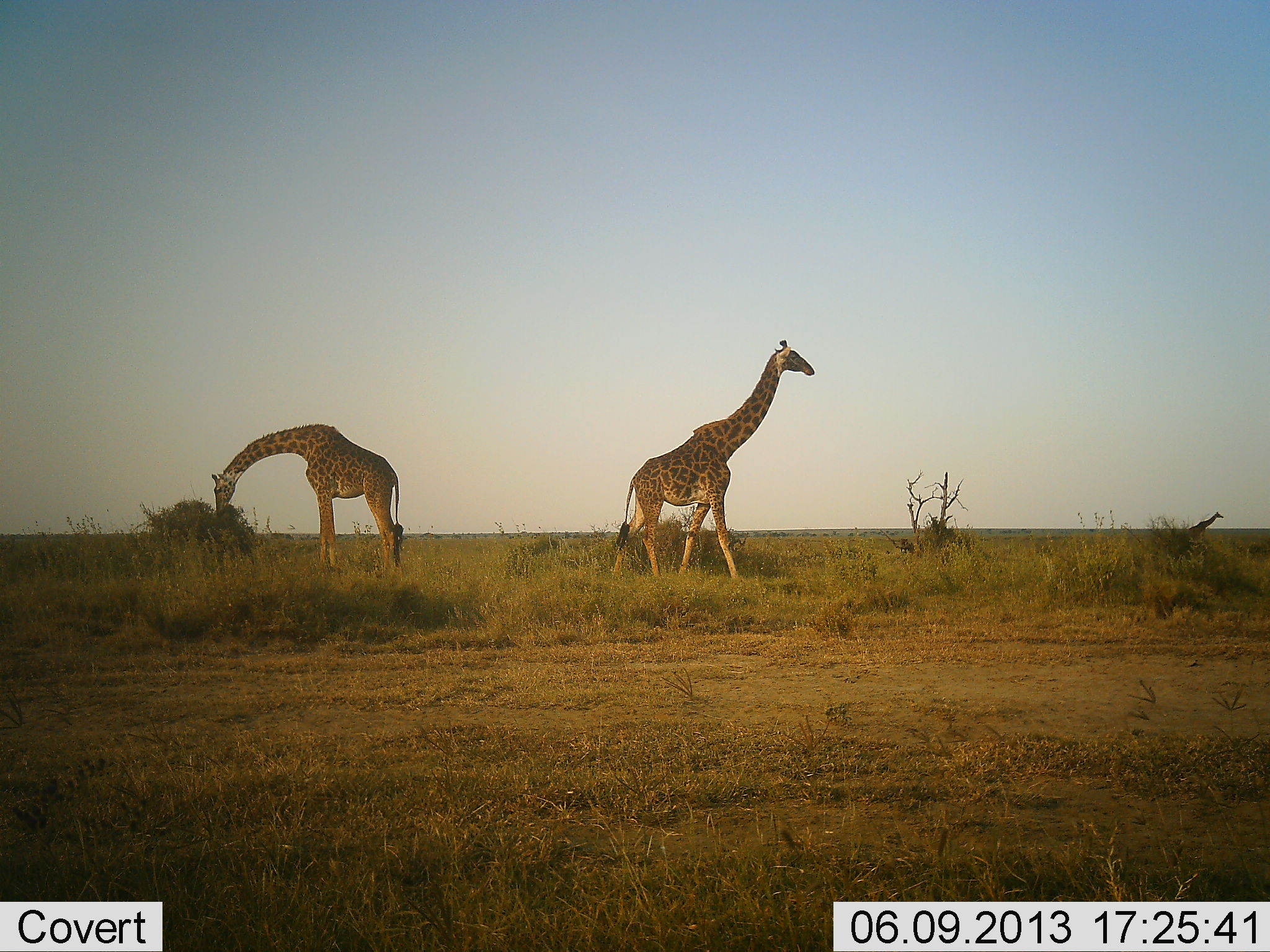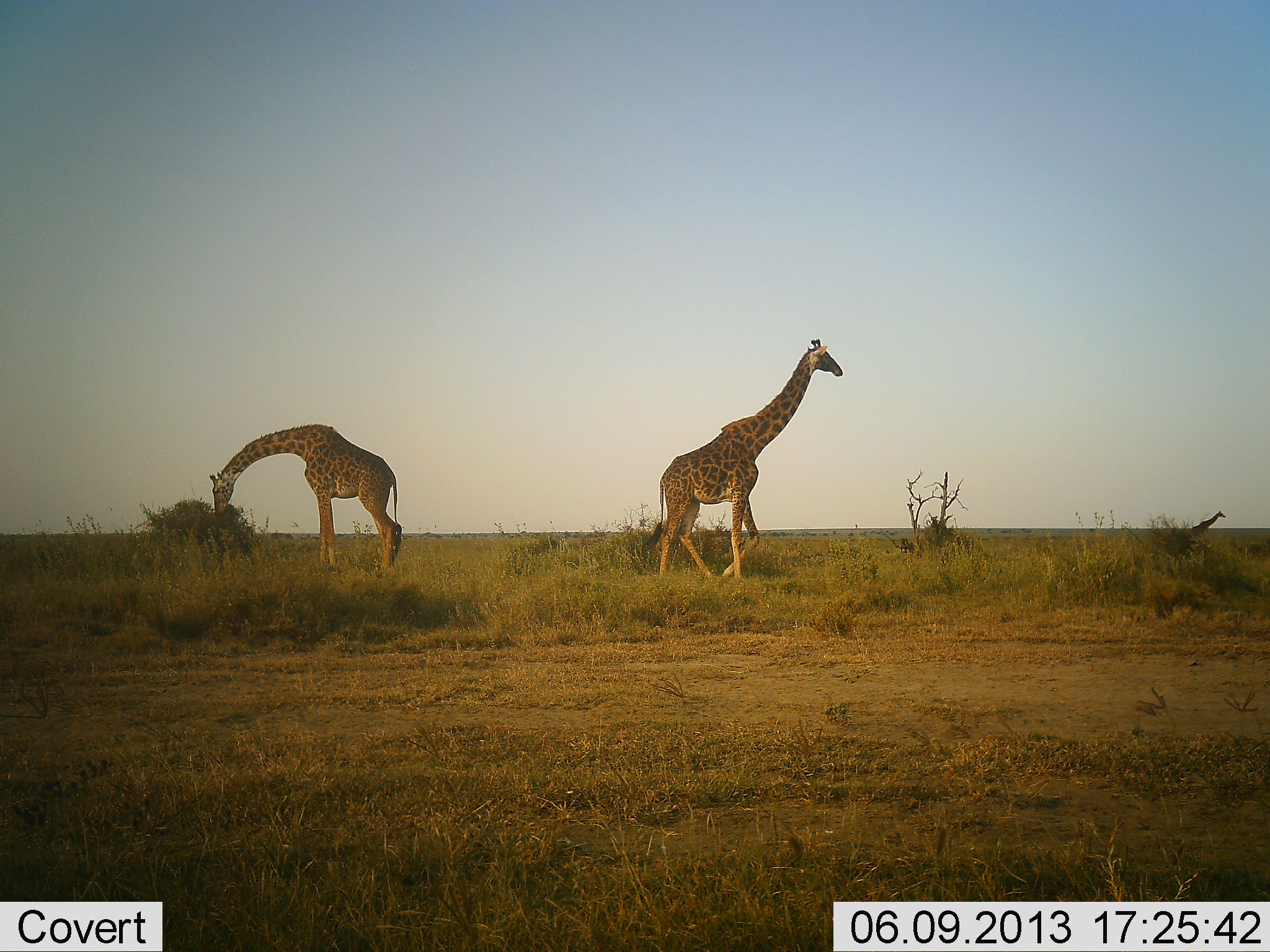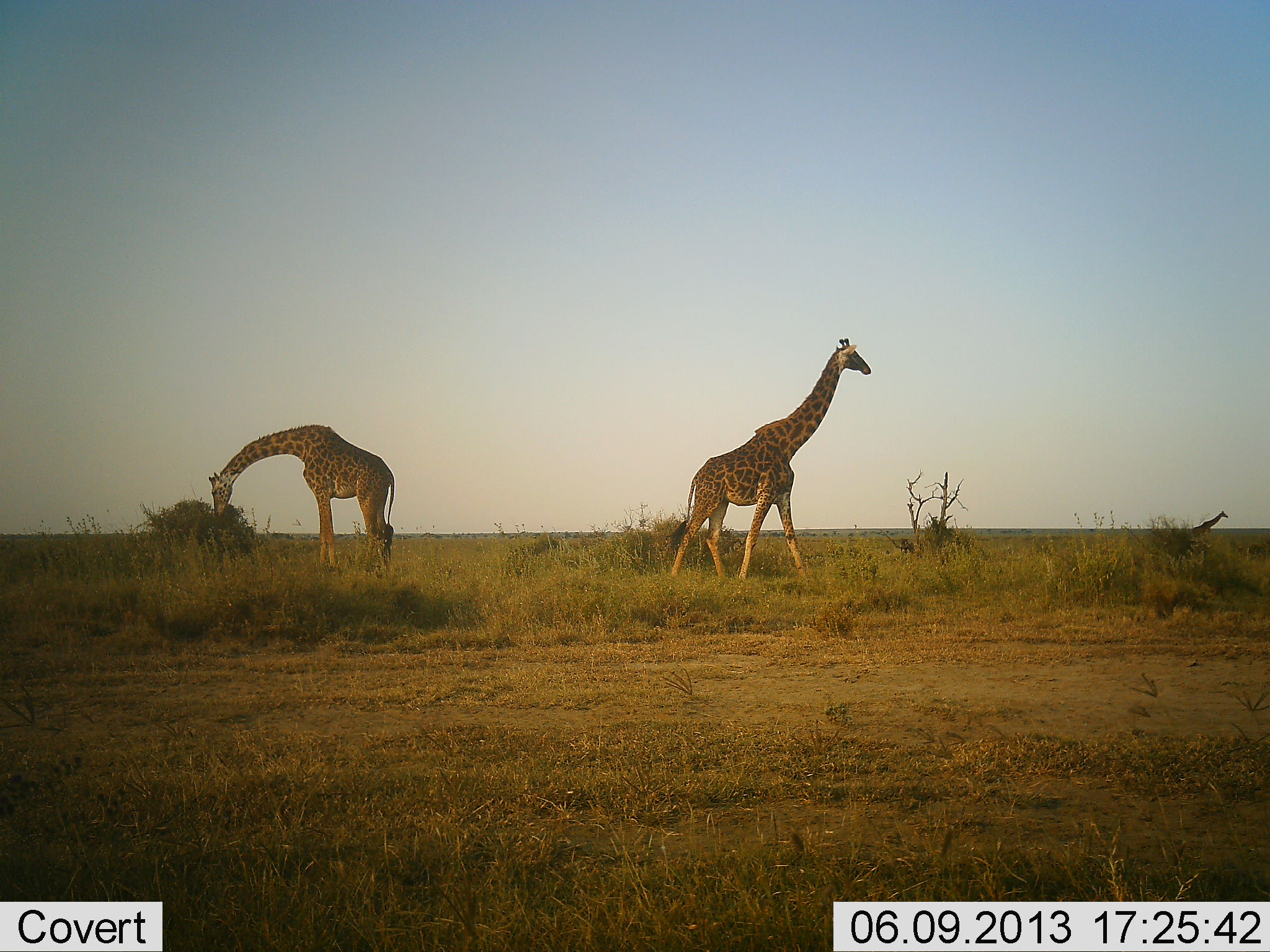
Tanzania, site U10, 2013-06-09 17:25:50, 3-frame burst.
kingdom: Animalia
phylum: Chordata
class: Mammalia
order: Artiodactyla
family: Giraffidae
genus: Giraffa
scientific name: Giraffa camelopardalis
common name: giraffe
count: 2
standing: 35%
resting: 0%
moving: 86%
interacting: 0%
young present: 0%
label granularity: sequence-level